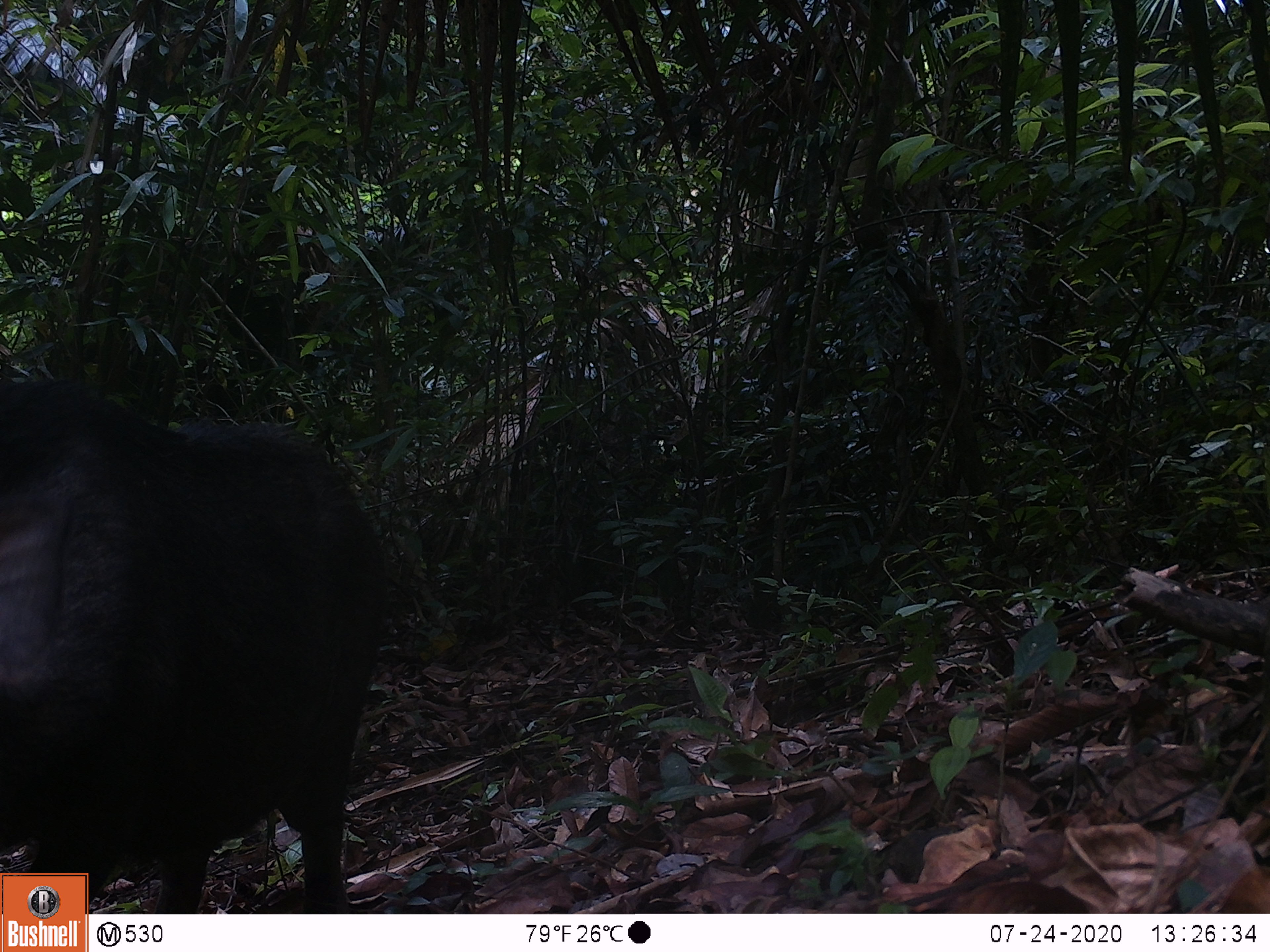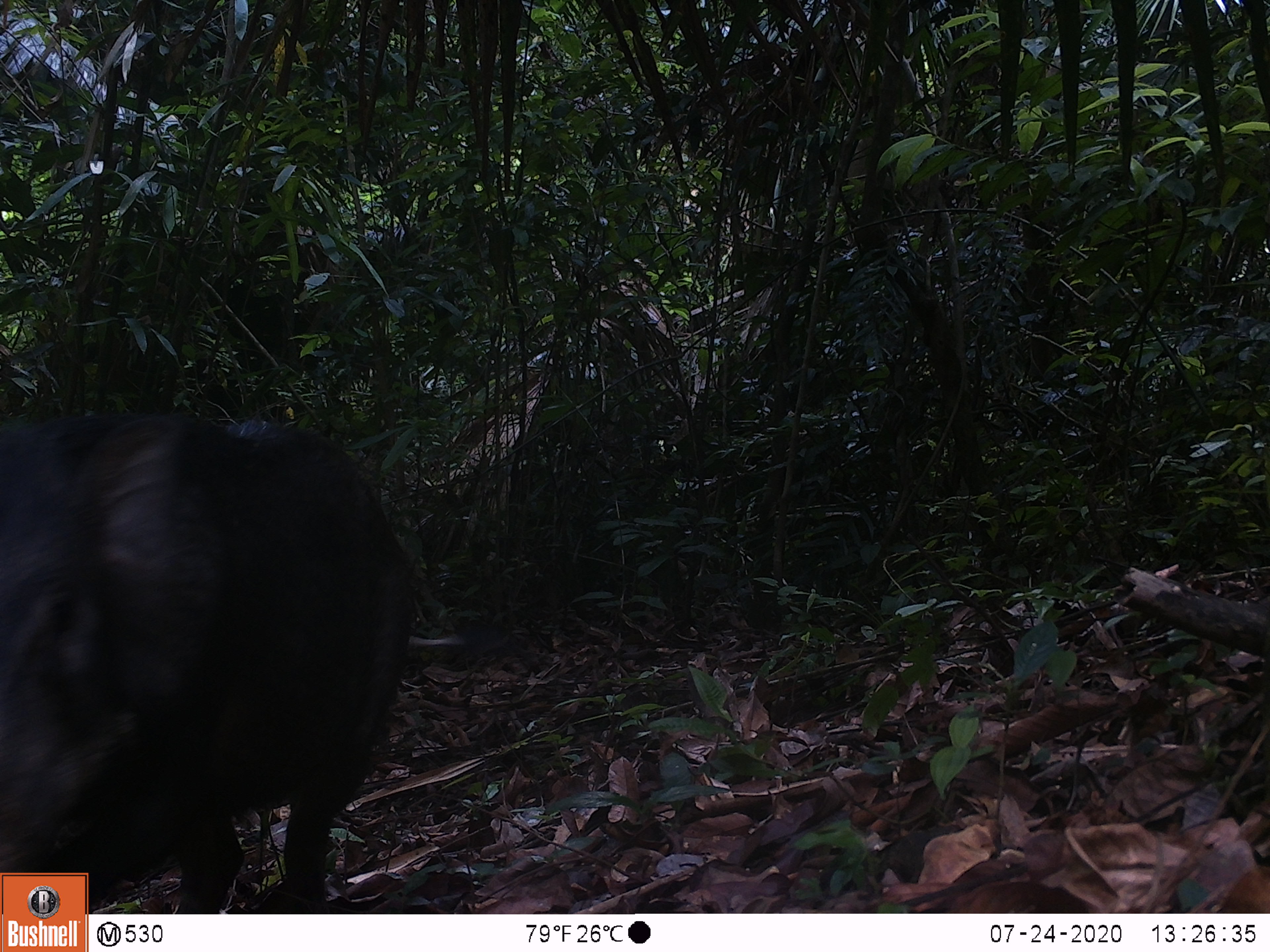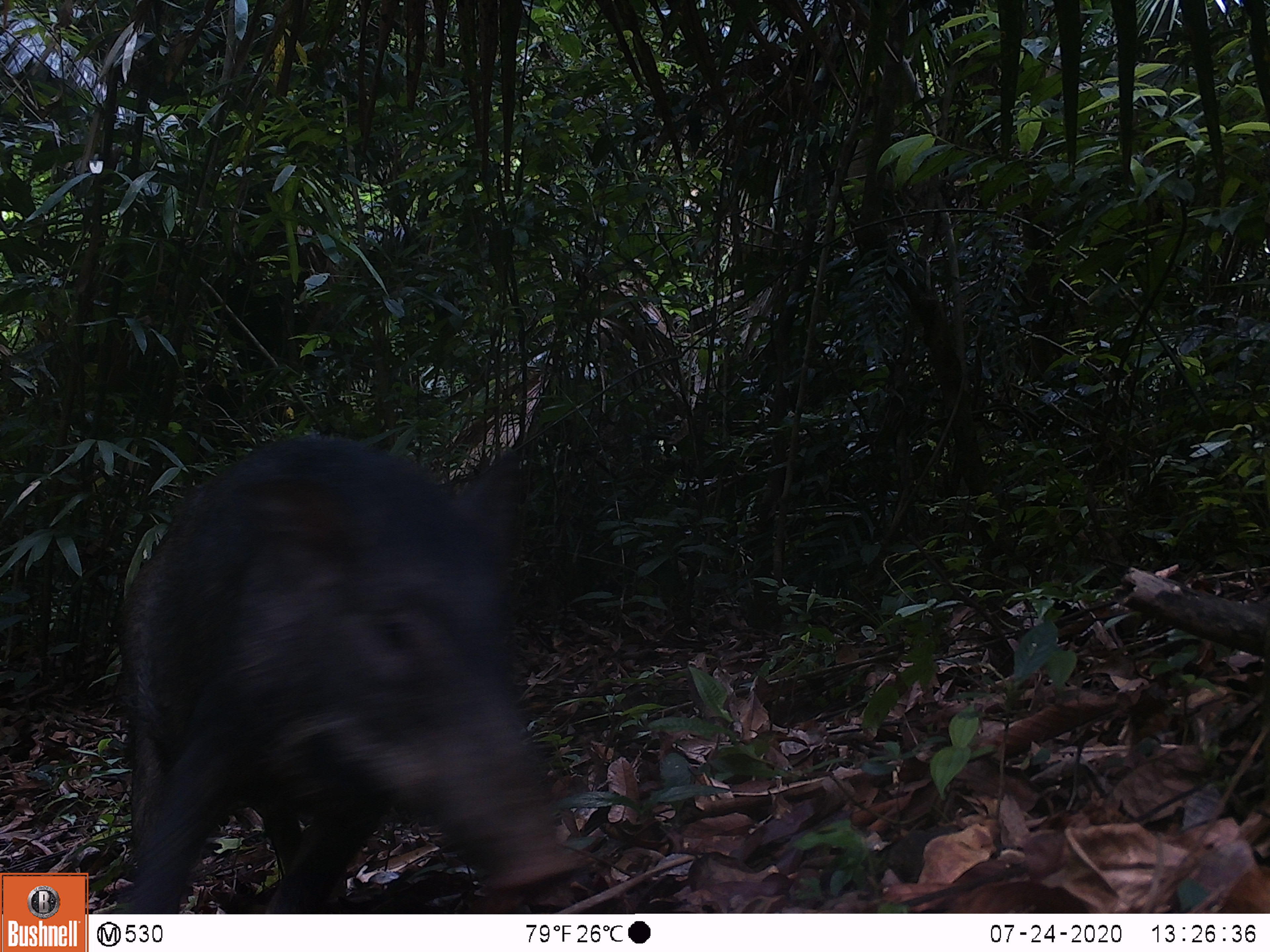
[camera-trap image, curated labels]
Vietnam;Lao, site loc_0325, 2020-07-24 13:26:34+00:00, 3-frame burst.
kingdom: Animalia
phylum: Chordata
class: Mammalia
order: Artiodactyla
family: Suidae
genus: Sus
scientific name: Sus scrofa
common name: eurasian wild pig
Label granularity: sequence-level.